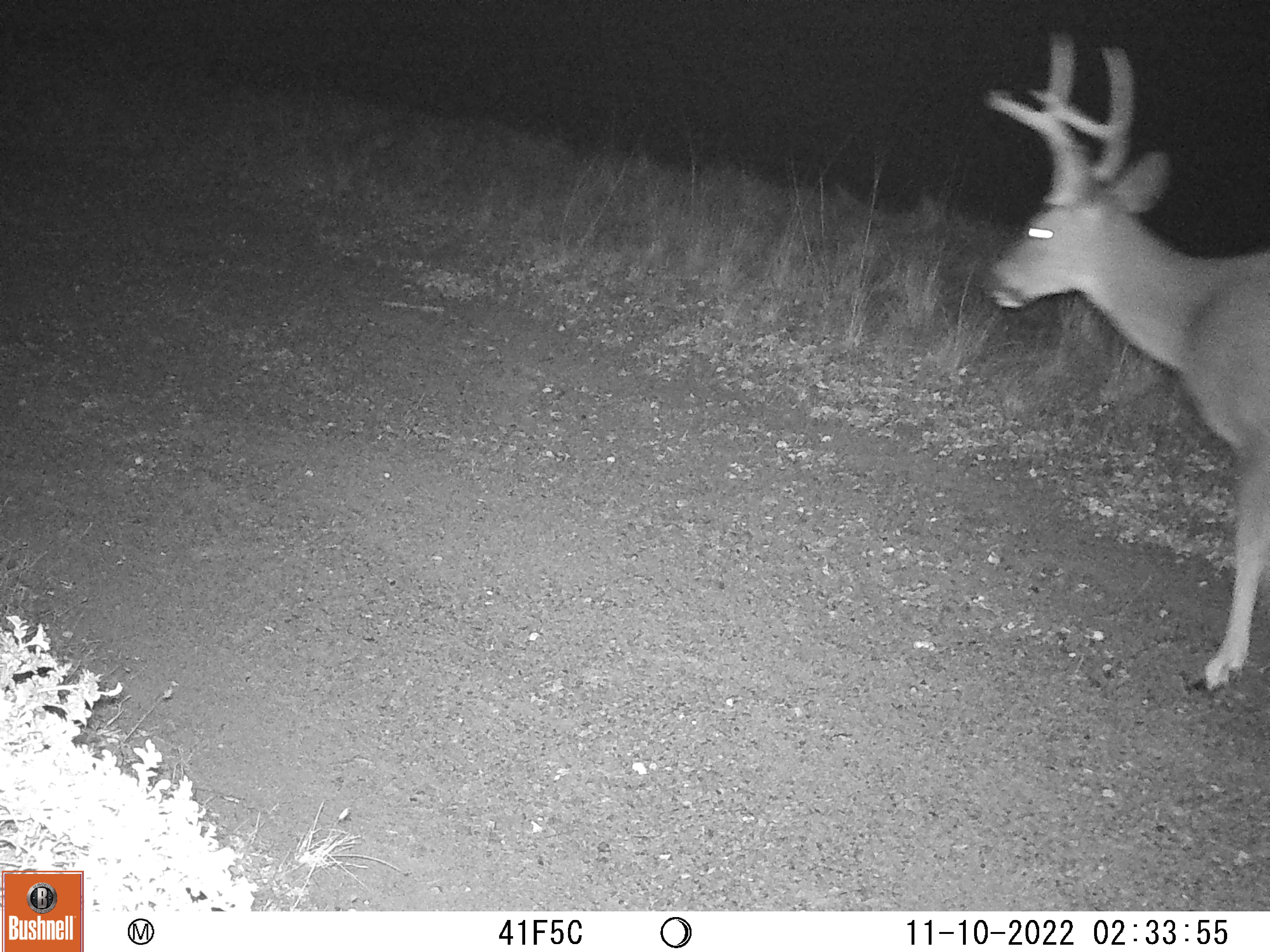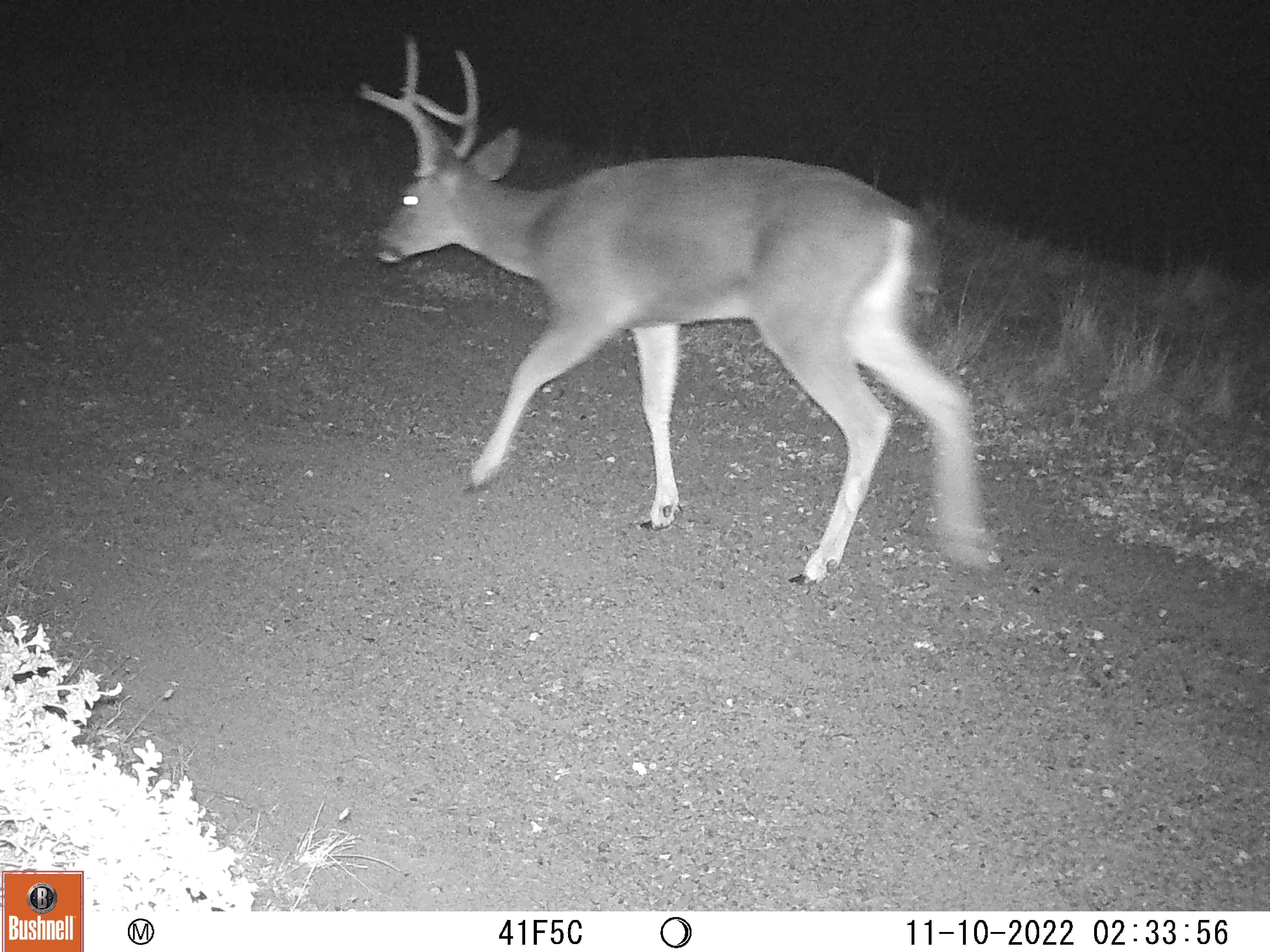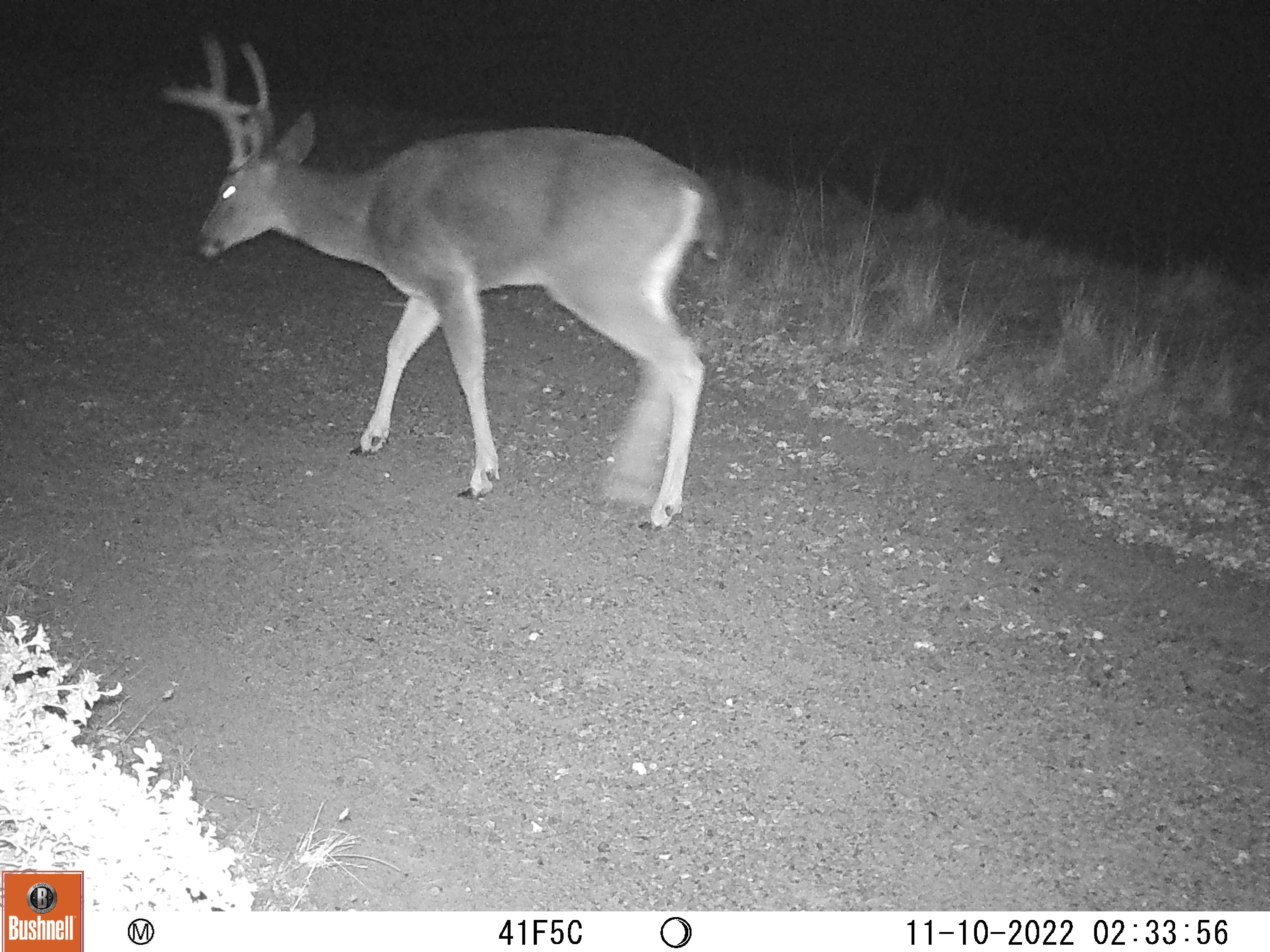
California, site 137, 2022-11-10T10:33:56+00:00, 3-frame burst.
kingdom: Animalia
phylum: Chordata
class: Mammalia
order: Artiodactyla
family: Cervidae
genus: Odocoileus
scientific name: Odocoileus hemionus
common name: mule deer